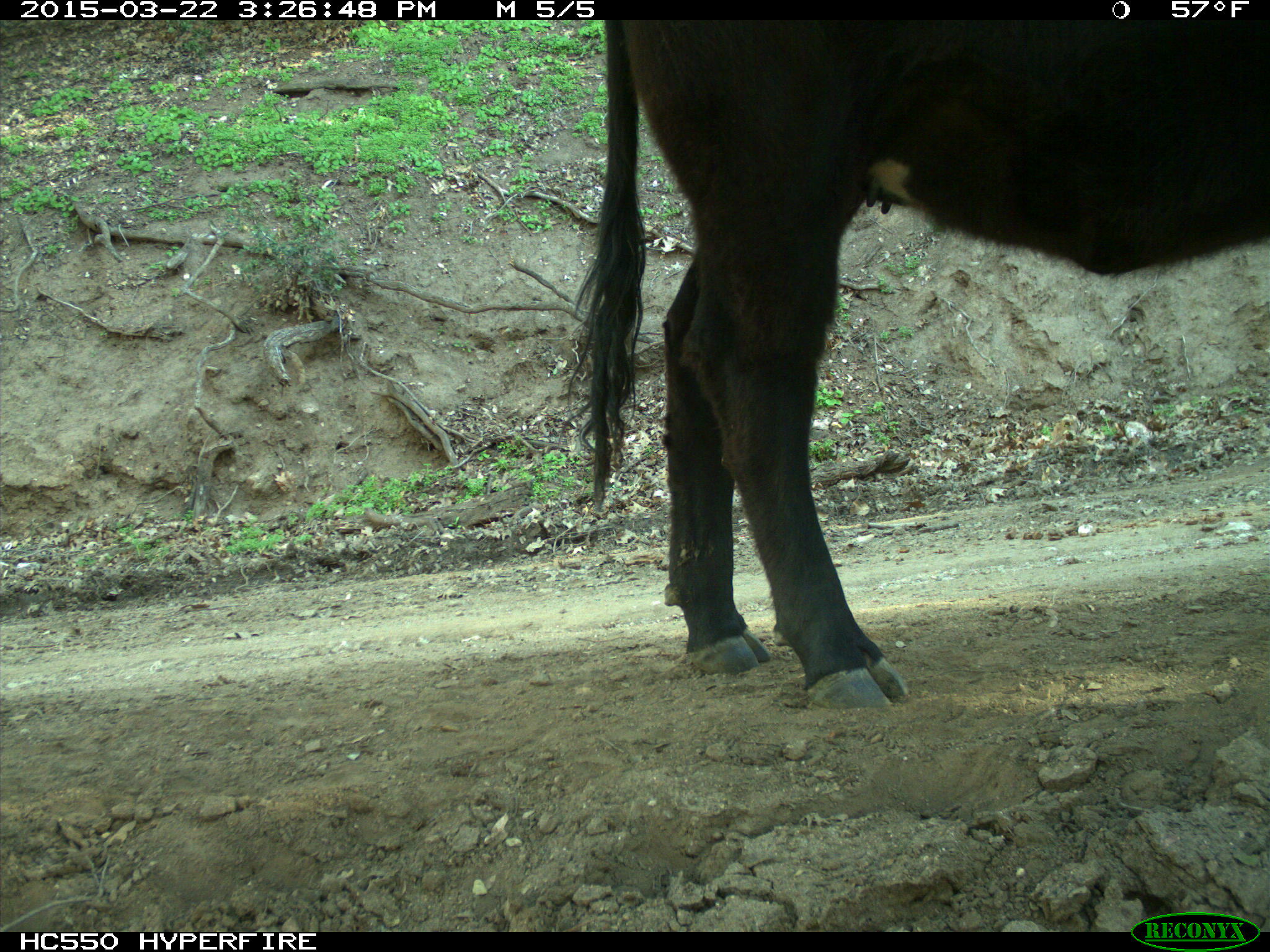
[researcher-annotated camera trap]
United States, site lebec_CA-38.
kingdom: Animalia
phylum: Chordata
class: Mammalia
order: Artiodactyla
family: Bovidae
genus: Bos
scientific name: Bos taurus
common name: domestic cow